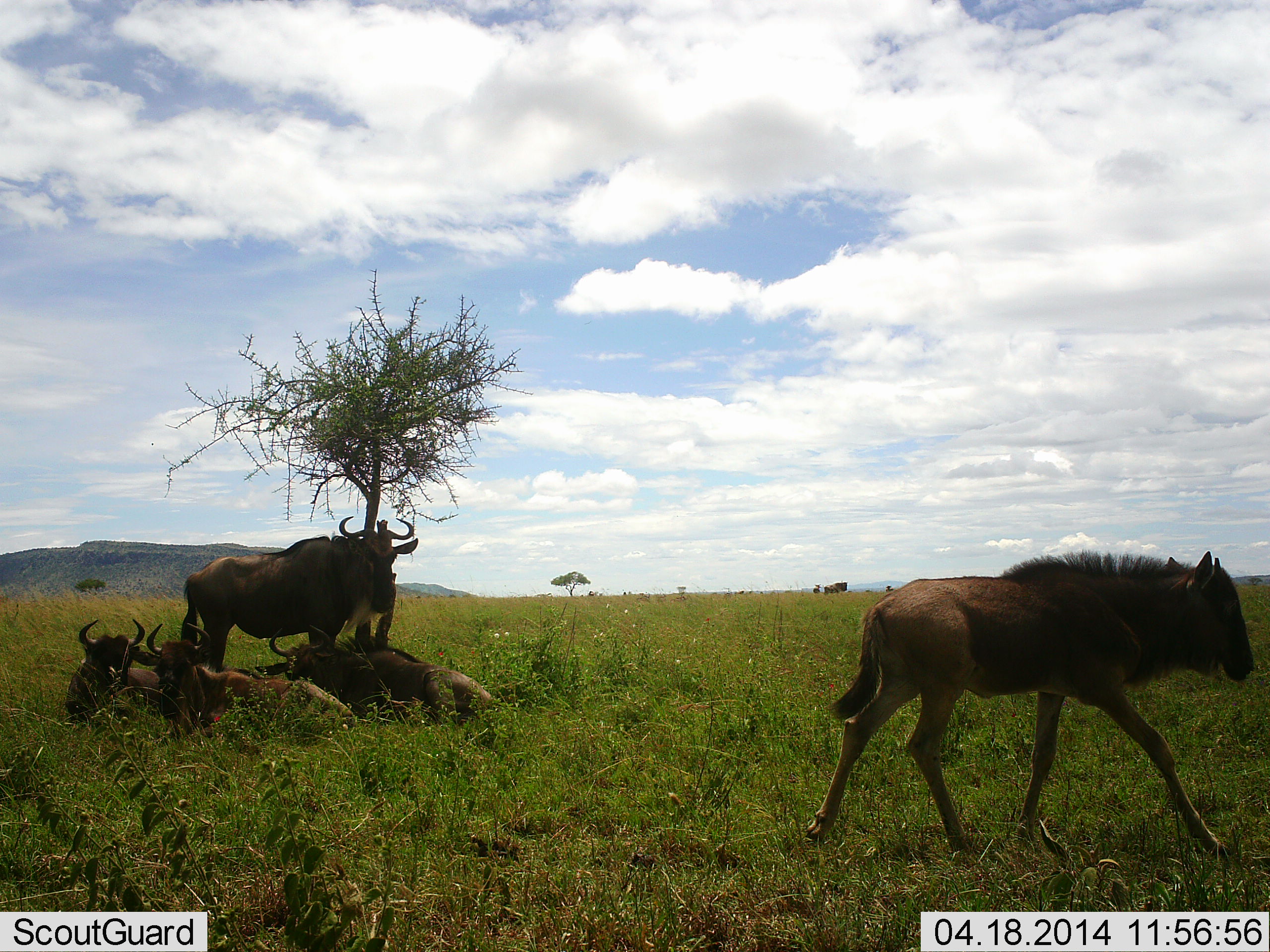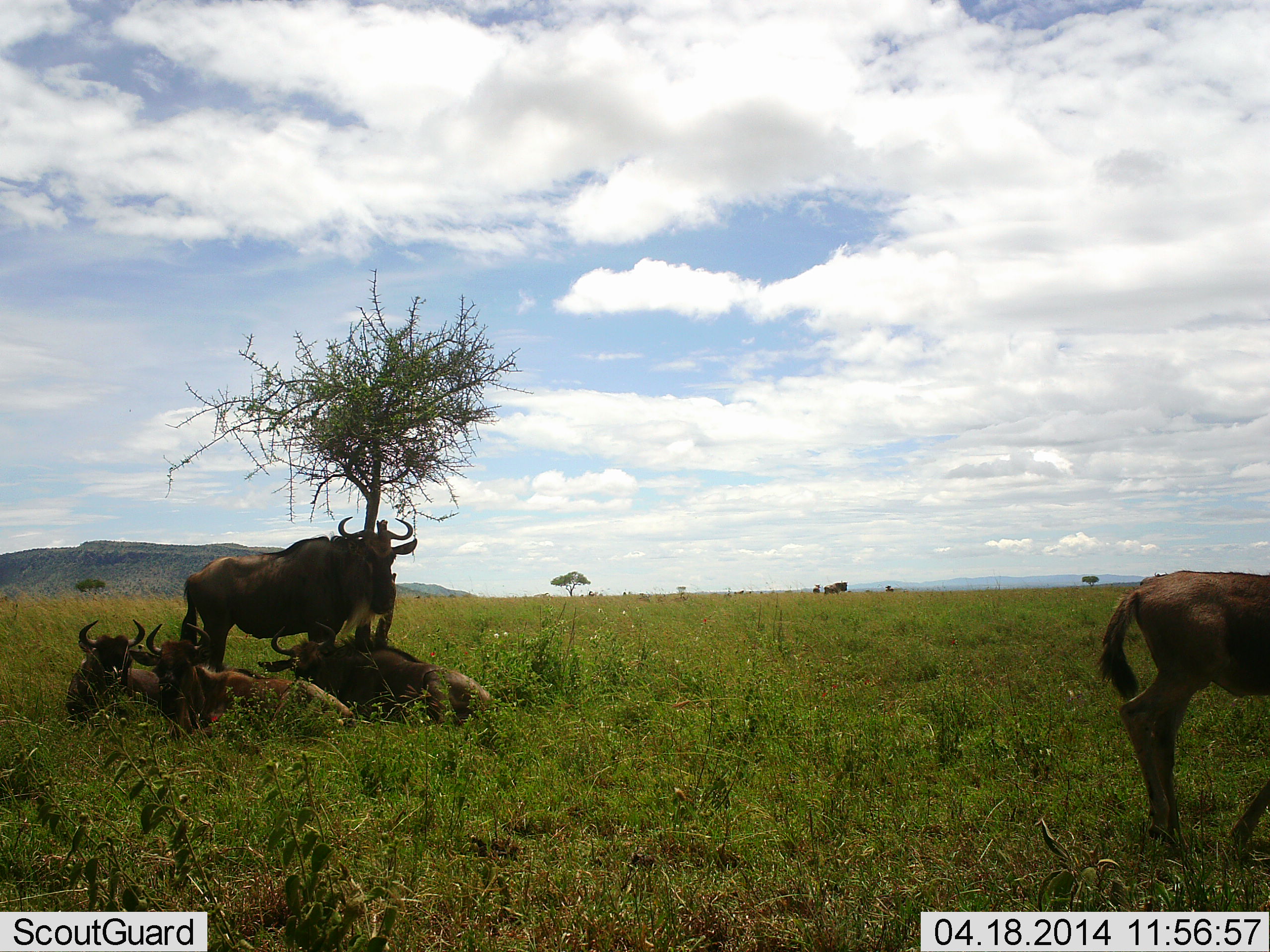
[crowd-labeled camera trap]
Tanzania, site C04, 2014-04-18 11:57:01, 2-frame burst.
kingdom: Animalia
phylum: Chordata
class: Mammalia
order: Artiodactyla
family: Bovidae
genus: Connochaetes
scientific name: Connochaetes taurinus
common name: blue wildebeest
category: wildebeest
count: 5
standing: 60%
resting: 100%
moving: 60%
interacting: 0%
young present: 80%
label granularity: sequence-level